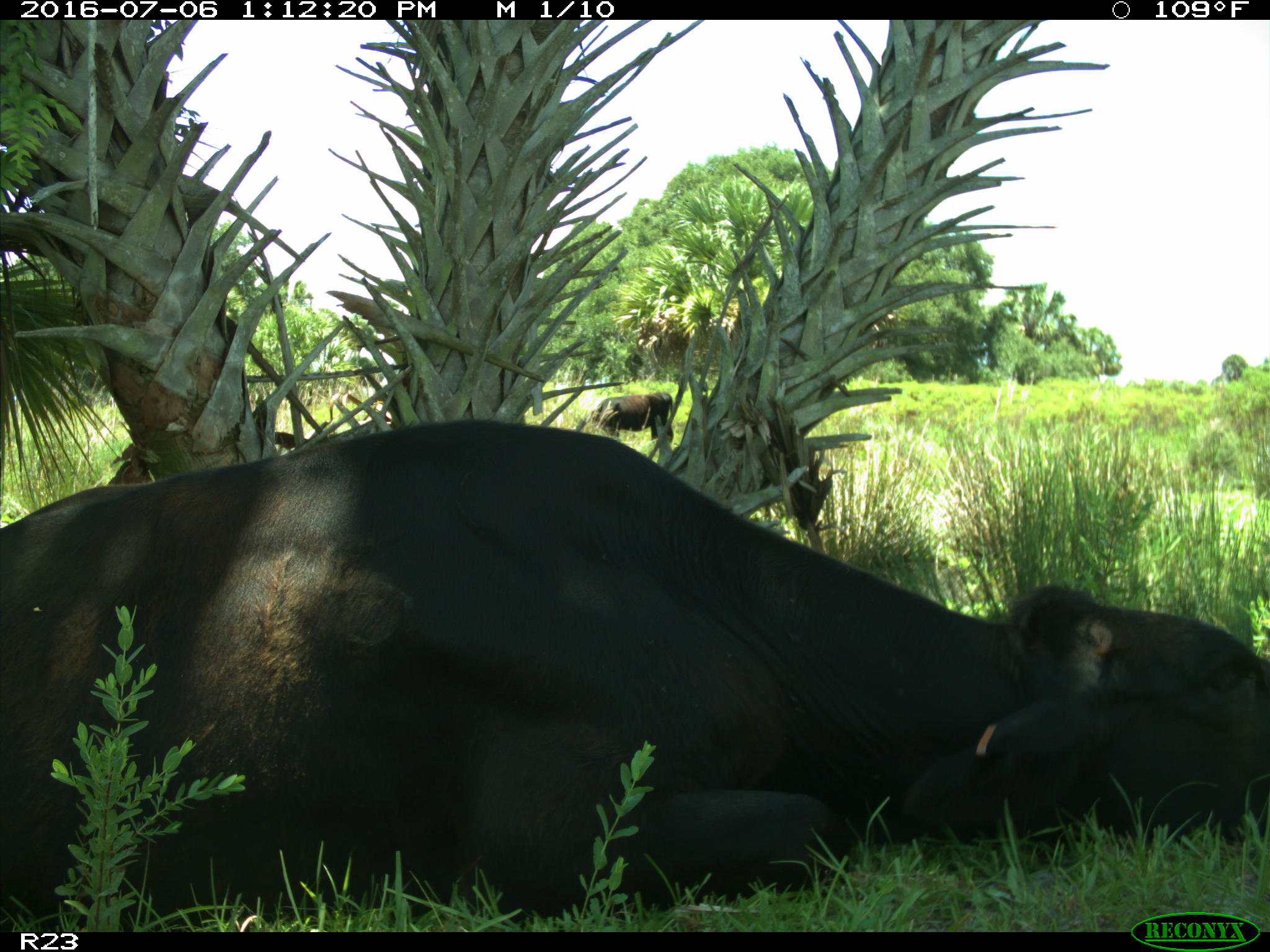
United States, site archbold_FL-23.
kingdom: Animalia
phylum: Chordata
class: Mammalia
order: Artiodactyla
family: Bovidae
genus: Bos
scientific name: Bos taurus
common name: domestic cow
Bos taurus (domestic cow).